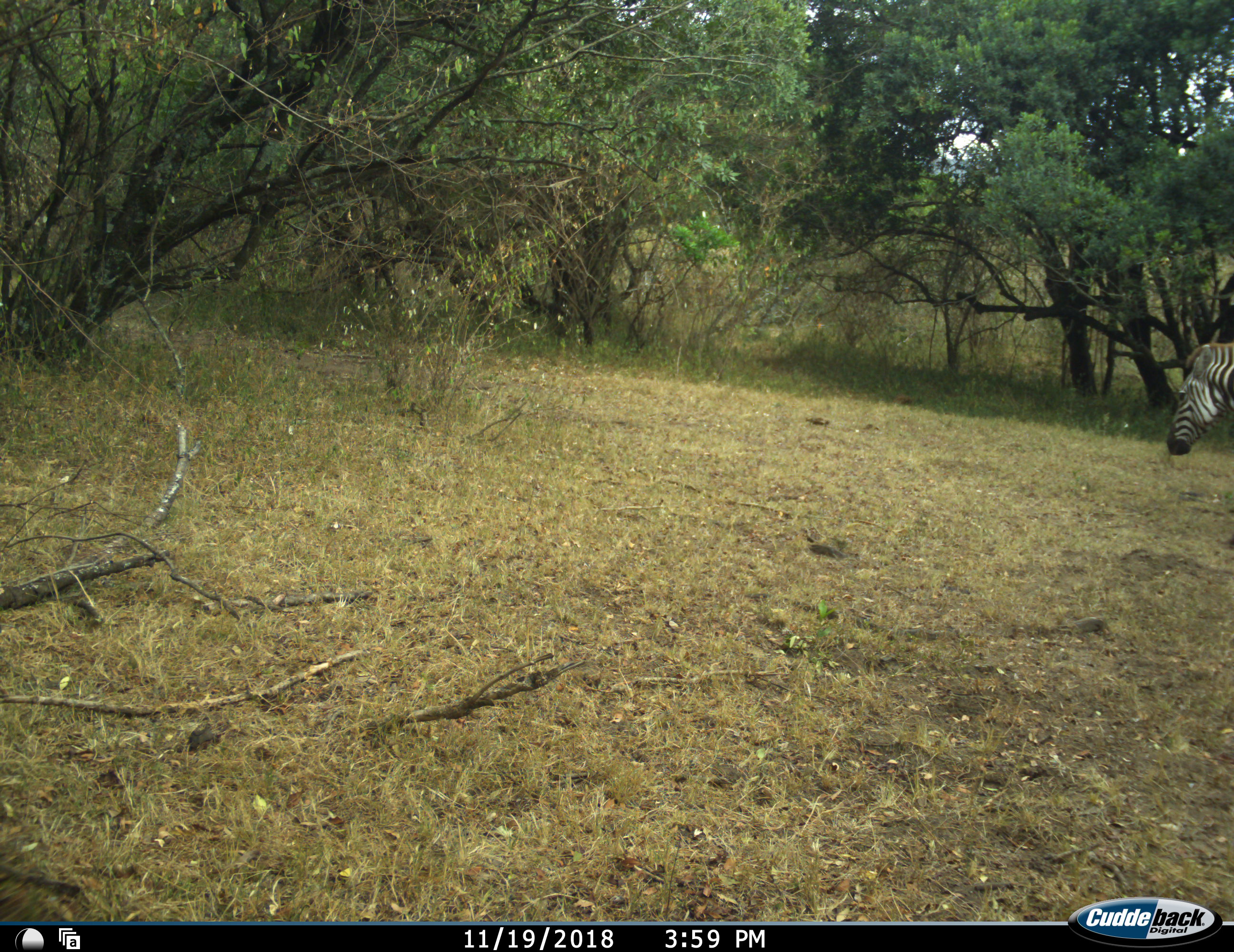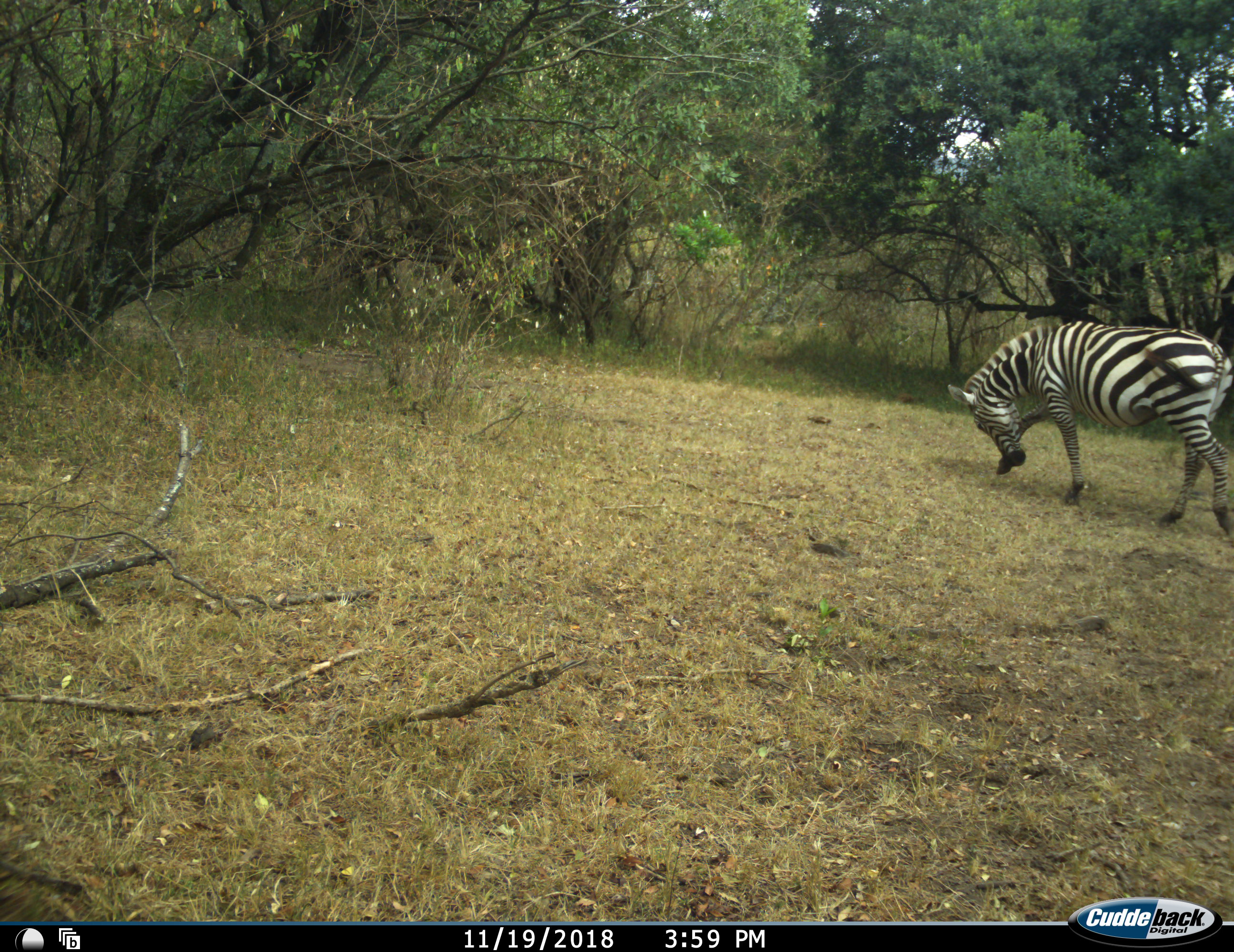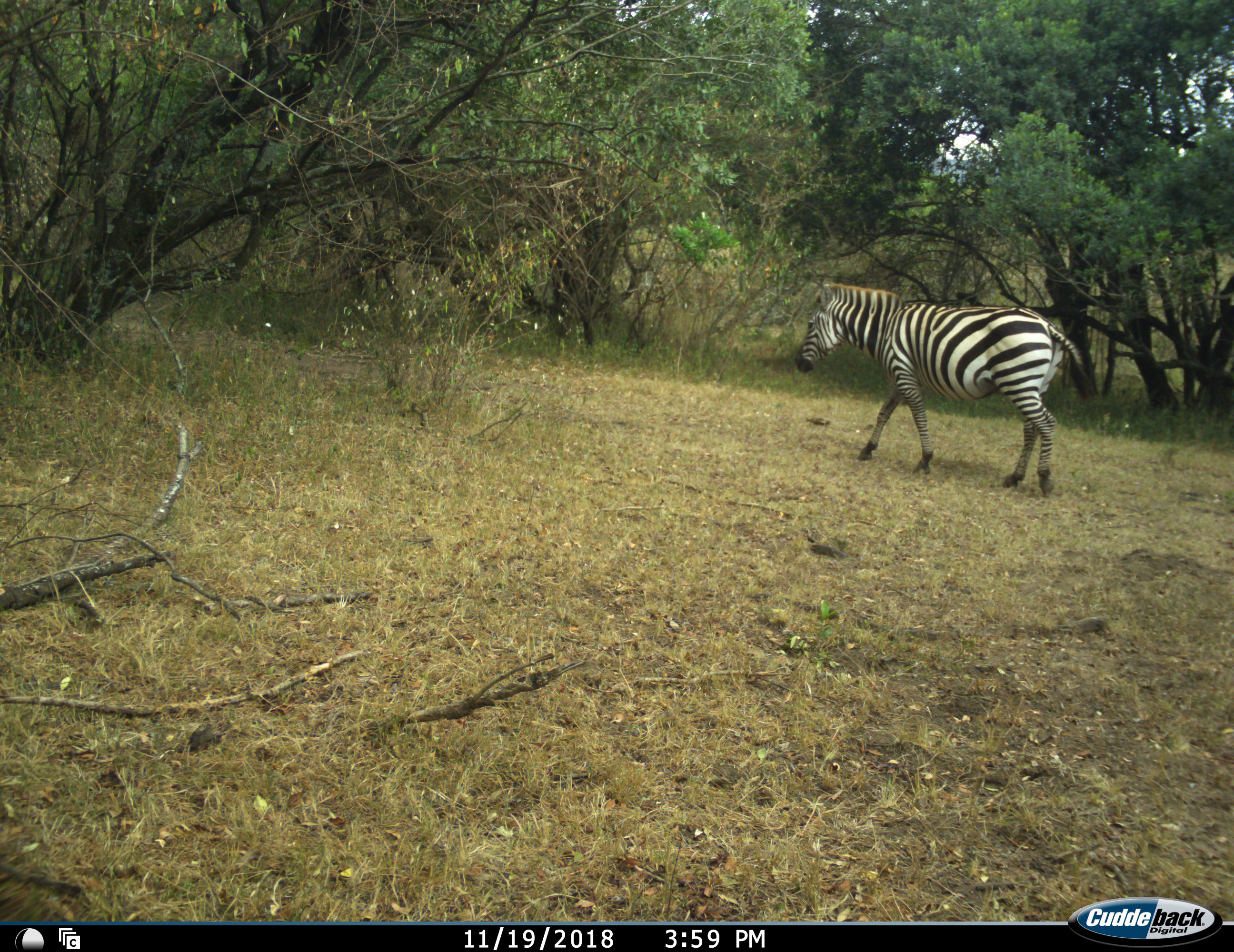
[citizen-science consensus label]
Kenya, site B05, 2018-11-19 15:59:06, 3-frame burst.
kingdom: Animalia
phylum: Chordata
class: Mammalia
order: Perissodactyla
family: Equidae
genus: Equus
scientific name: Equus quagga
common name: plains zebra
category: zebra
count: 1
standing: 22%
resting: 0%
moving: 78%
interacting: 0%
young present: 11%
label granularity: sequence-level